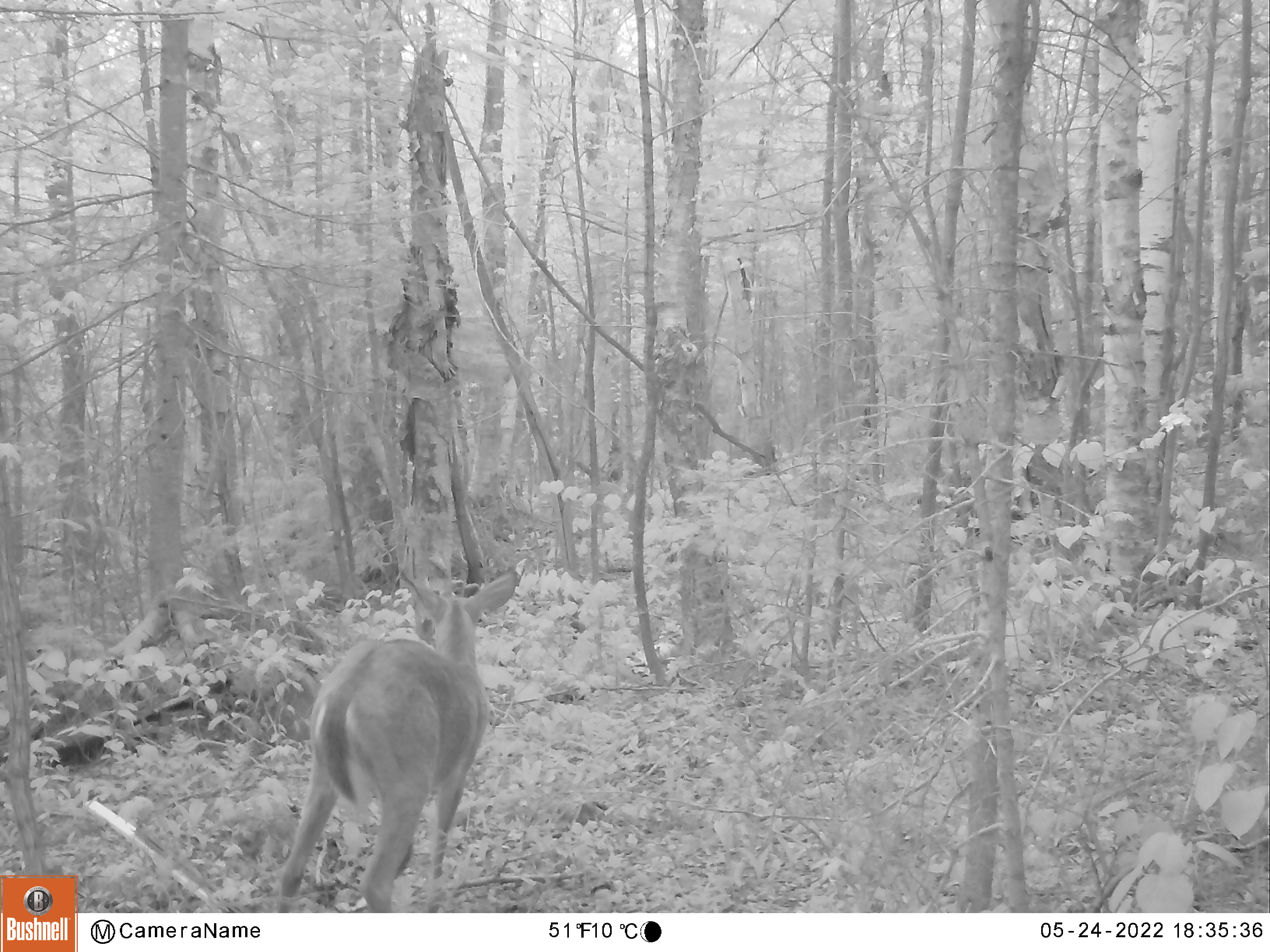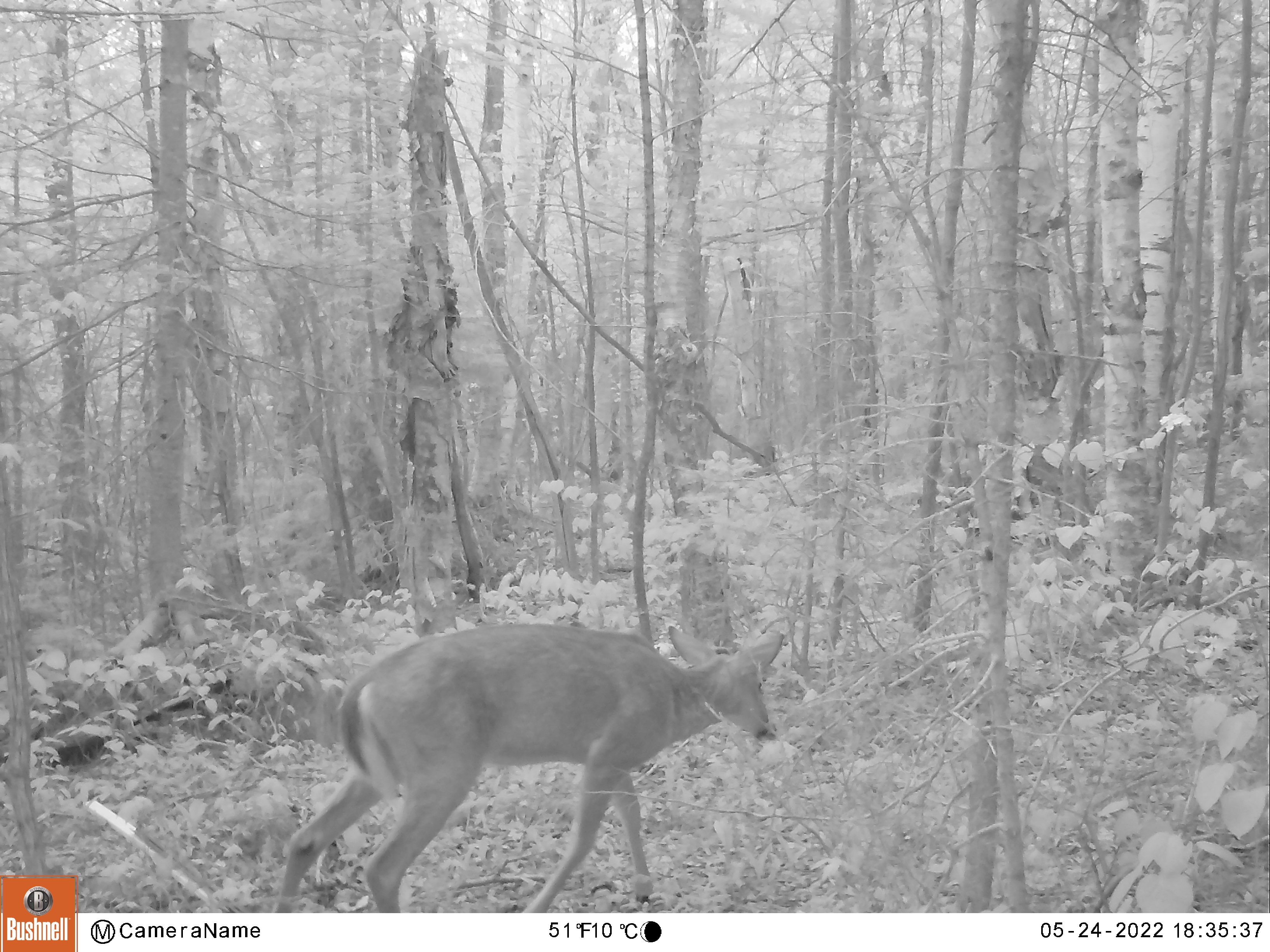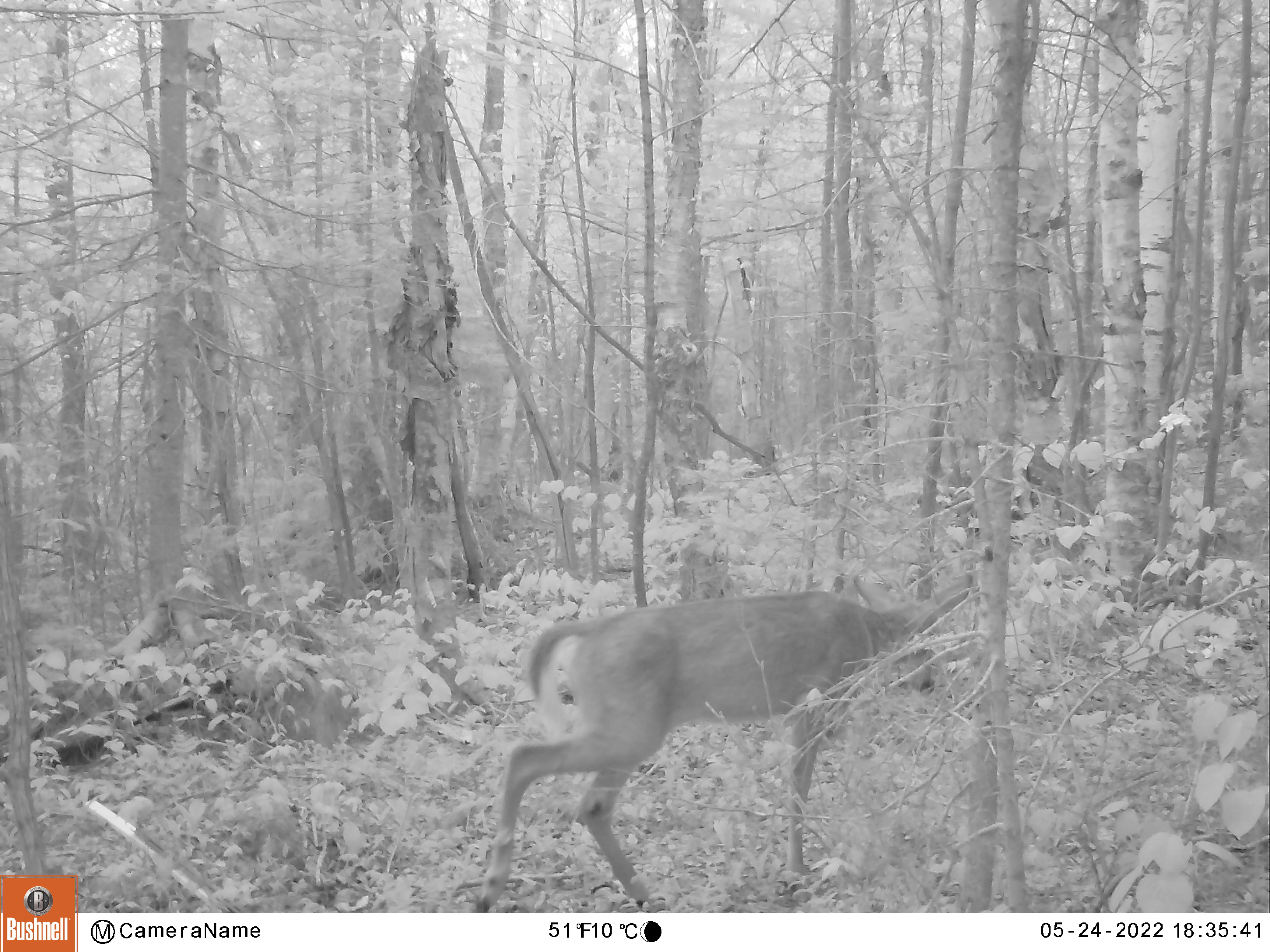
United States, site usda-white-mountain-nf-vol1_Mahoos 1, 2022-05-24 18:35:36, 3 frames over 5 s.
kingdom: Animalia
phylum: Chordata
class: Mammalia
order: Artiodactyla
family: Cervidae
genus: Odocoileus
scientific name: Odocoileus virginianus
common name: white-tailed deer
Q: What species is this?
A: White-tailed deer (Odocoileus virginianus).